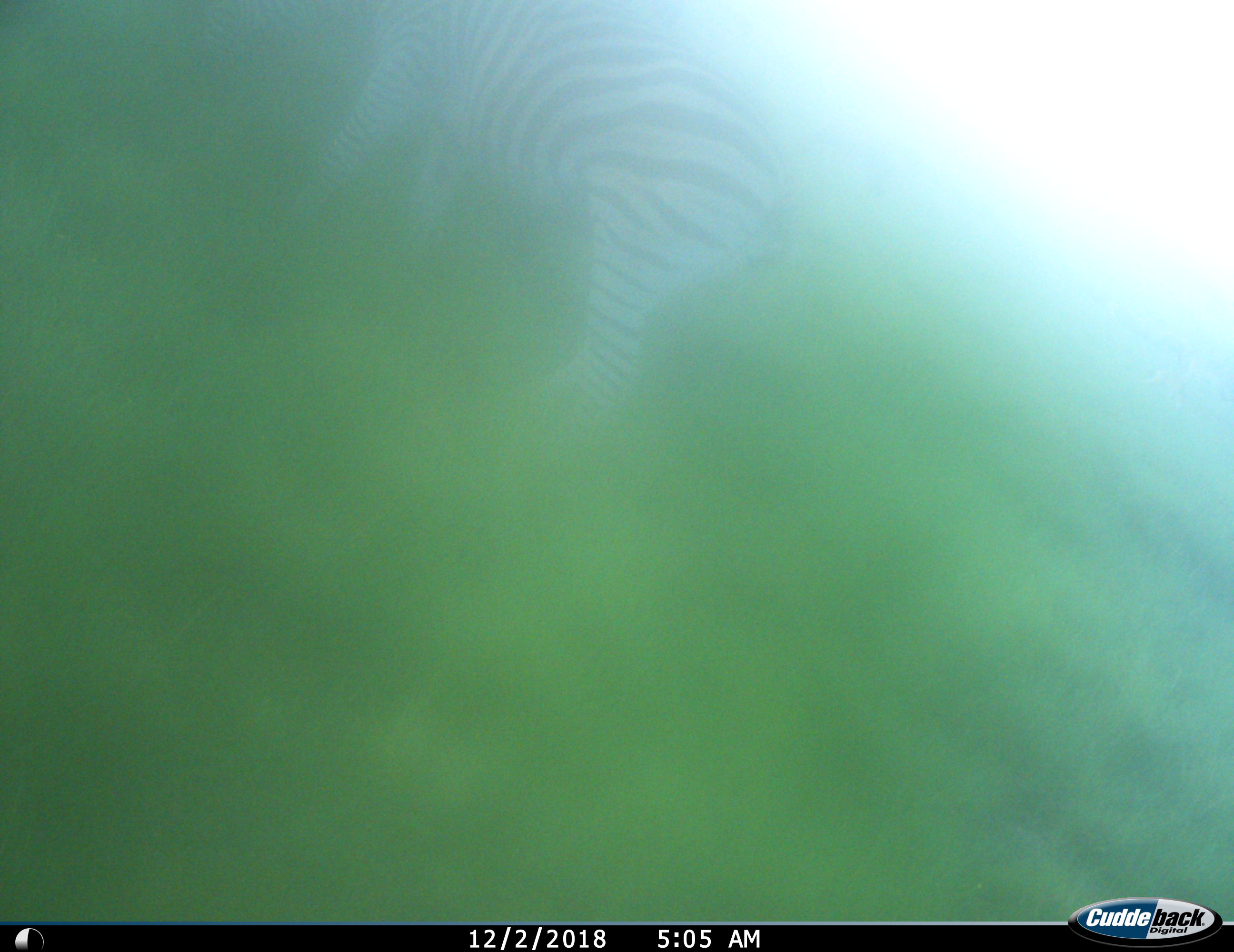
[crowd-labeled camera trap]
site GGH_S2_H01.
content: unidentified animal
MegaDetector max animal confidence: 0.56